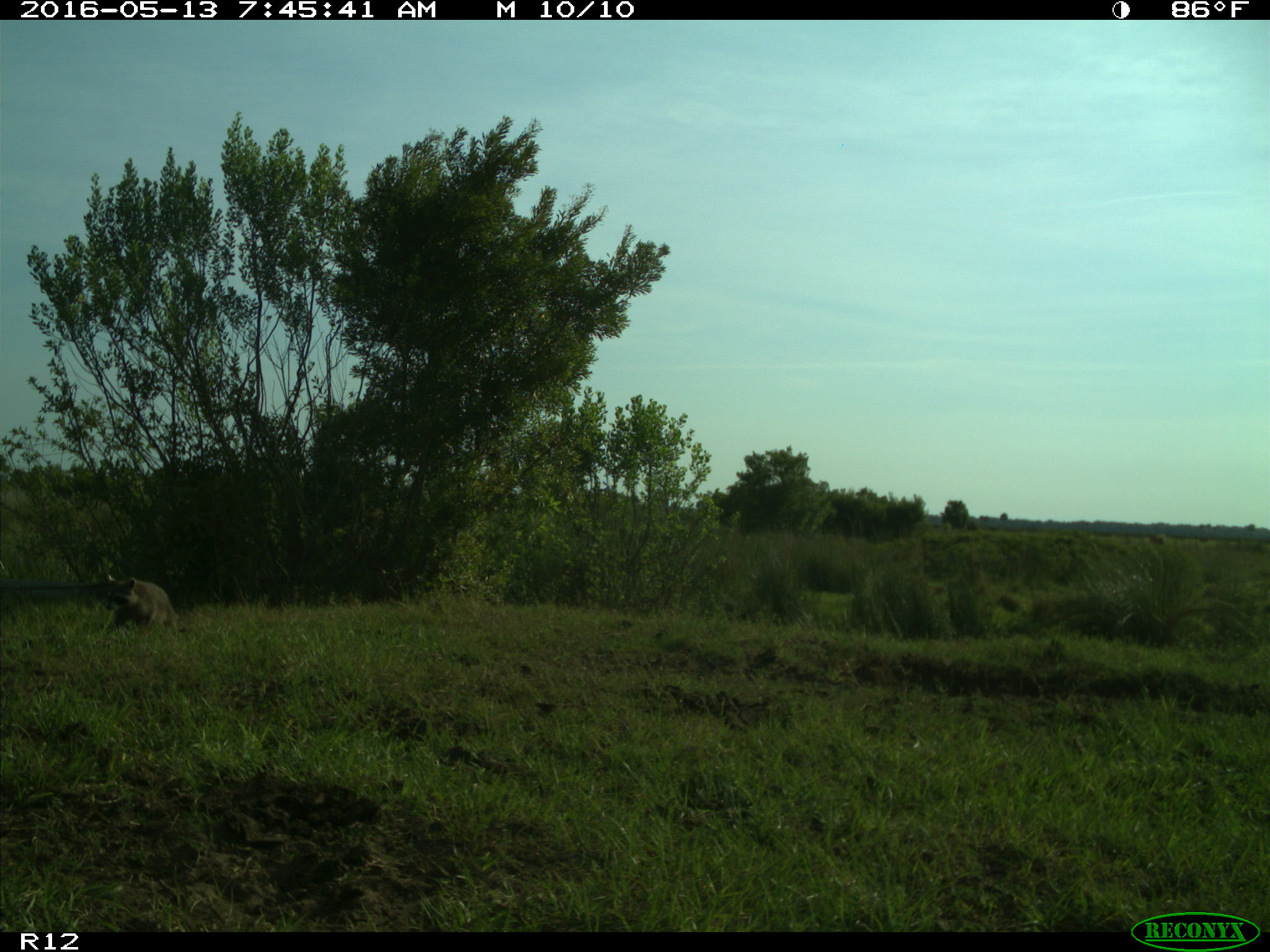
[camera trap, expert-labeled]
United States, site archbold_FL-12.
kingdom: Animalia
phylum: Chordata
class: Mammalia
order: Carnivora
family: Procyonidae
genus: Procyon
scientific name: Procyon lotor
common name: common raccoon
Procyon lotor (common raccoon).